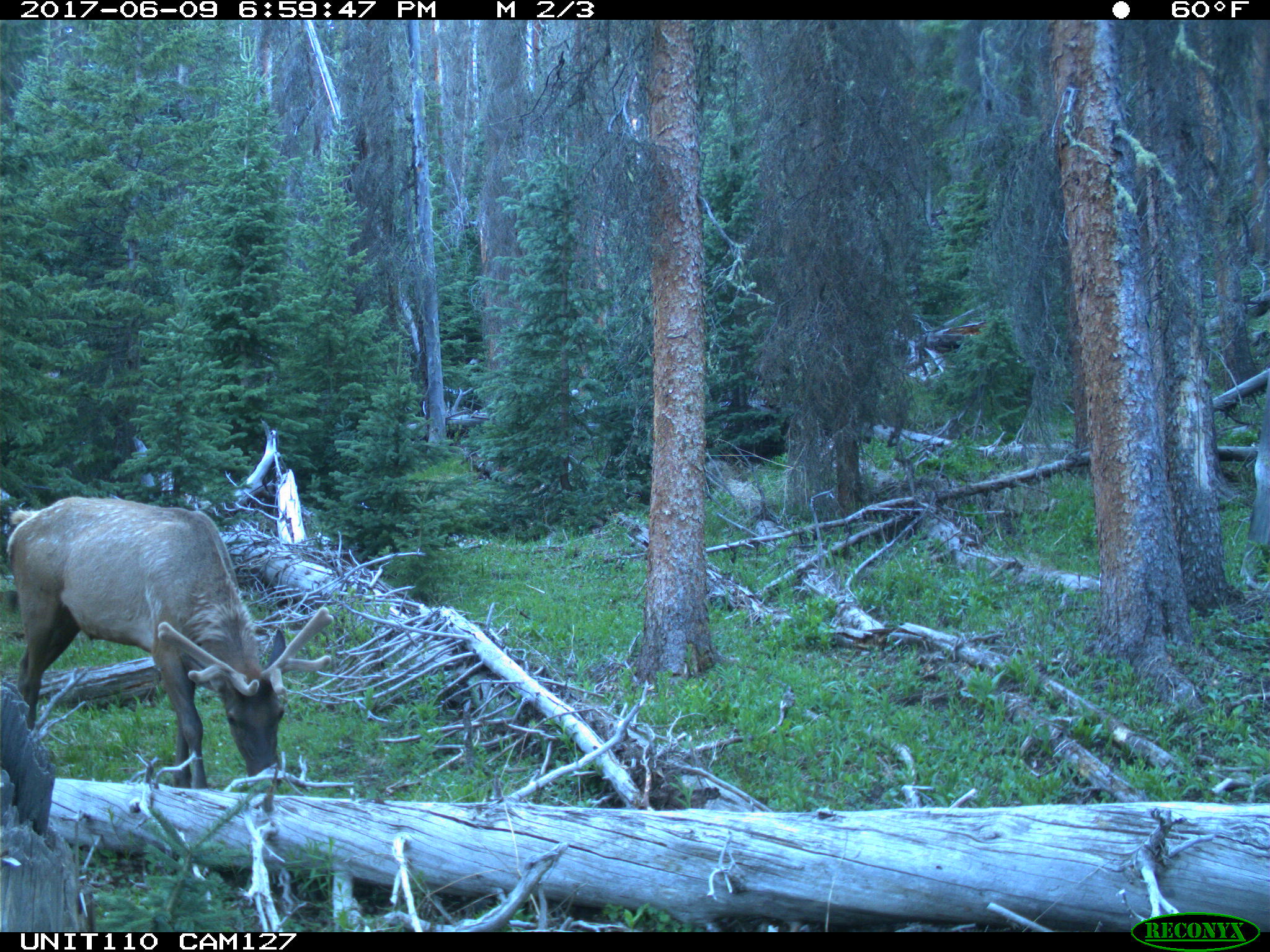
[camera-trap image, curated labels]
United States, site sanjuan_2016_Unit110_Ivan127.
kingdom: Animalia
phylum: Chordata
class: Mammalia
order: Artiodactyla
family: Cervidae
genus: Cervus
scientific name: Cervus elaphus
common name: red deer